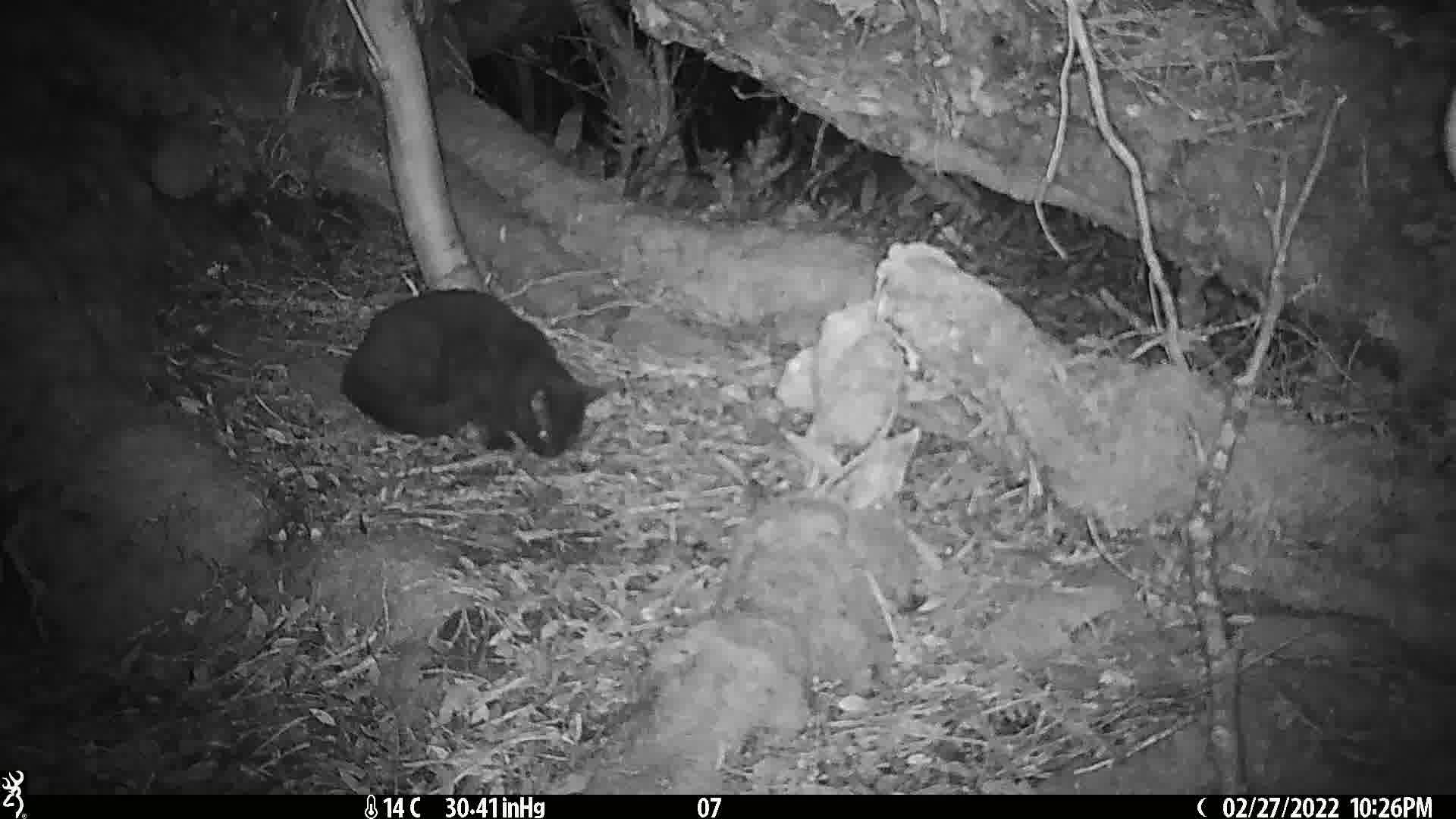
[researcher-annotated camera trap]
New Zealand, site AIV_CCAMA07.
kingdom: Animalia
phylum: Chordata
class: Mammalia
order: Carnivora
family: Felidae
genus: Felis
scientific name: Felis catus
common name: domestic cat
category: cat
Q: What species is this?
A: Cat (domestic cat) (Felis catus).